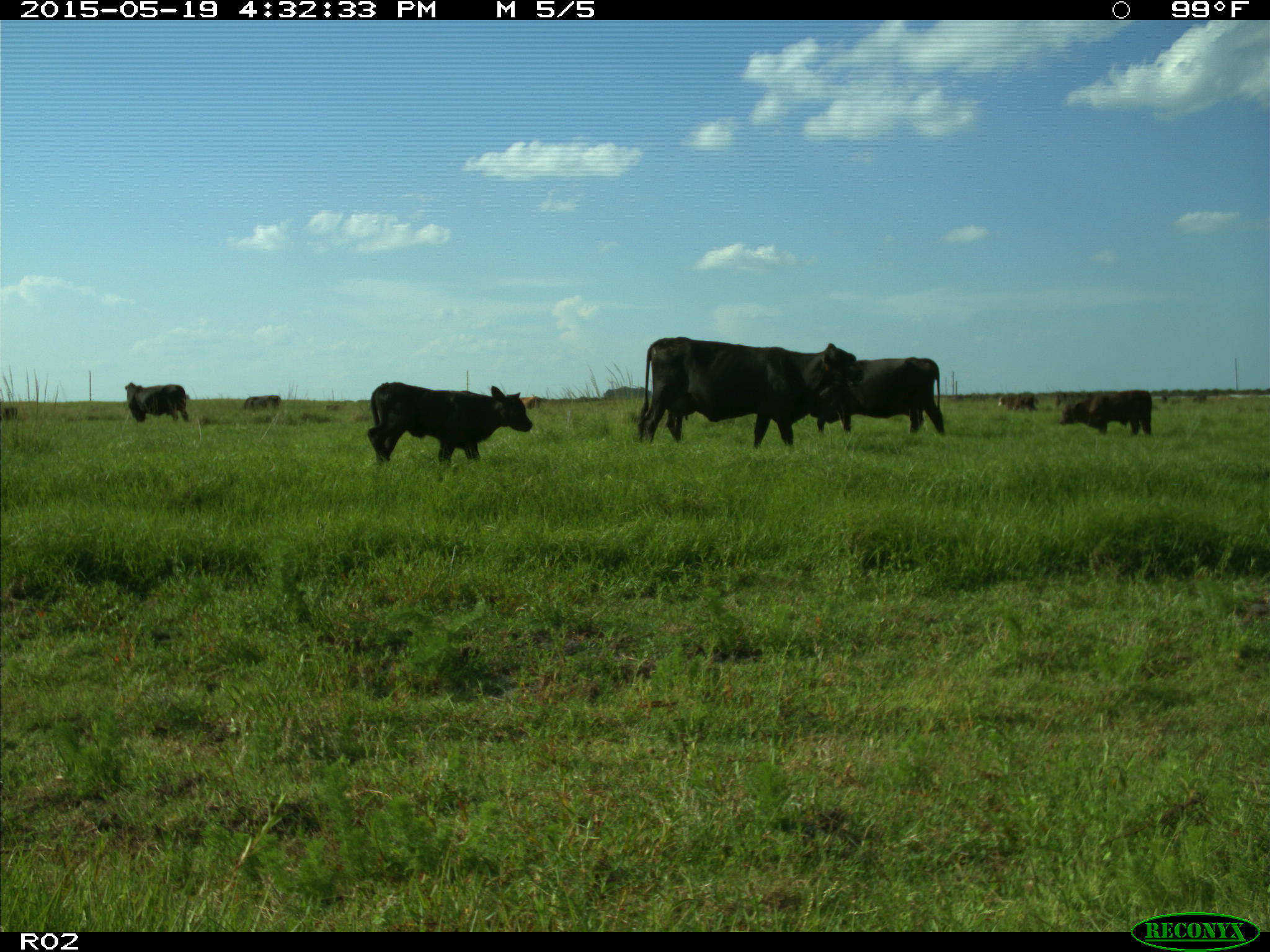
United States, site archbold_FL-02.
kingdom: Animalia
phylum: Chordata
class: Mammalia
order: Artiodactyla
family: Bovidae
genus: Bos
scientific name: Bos taurus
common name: domestic cow